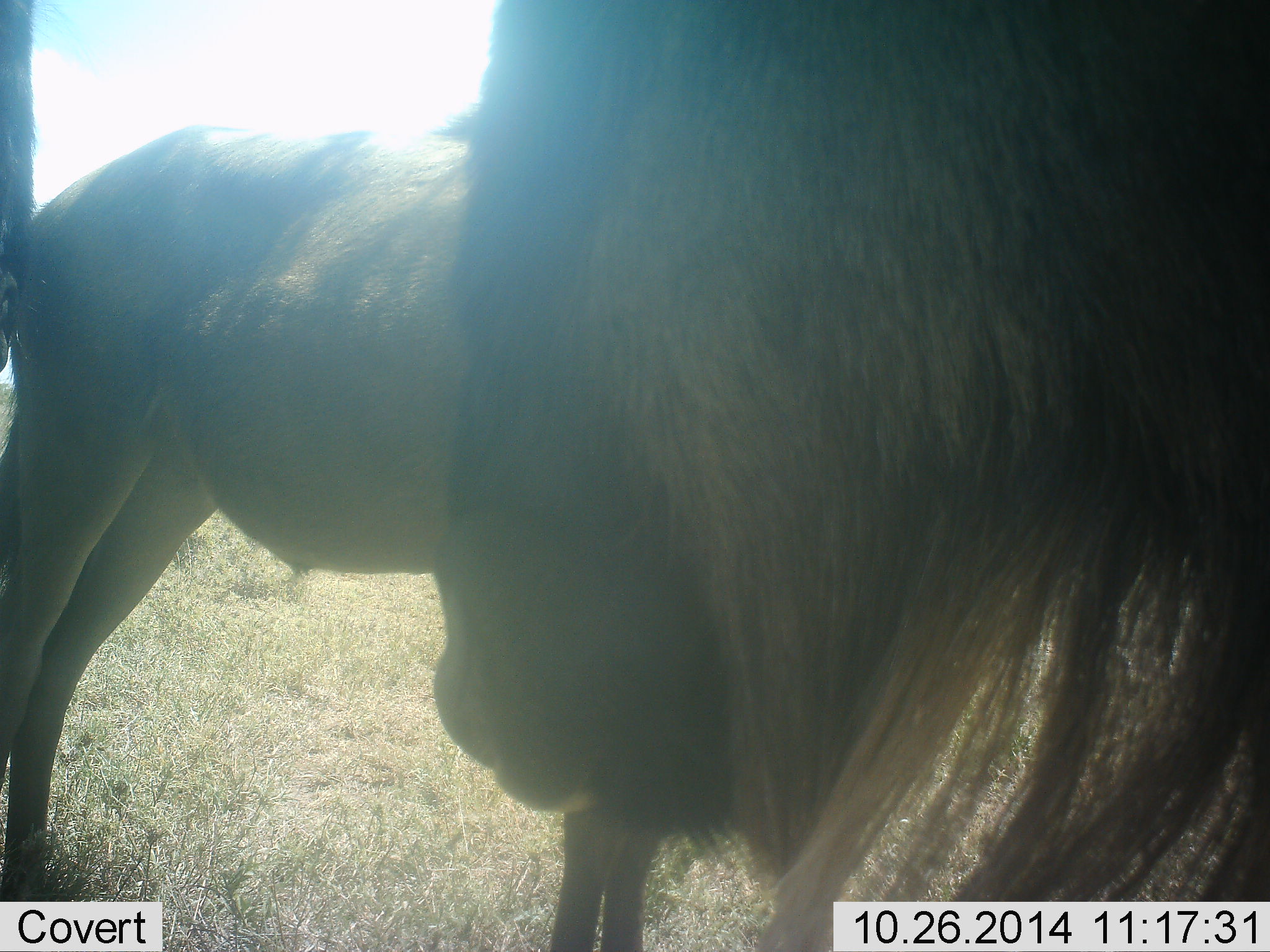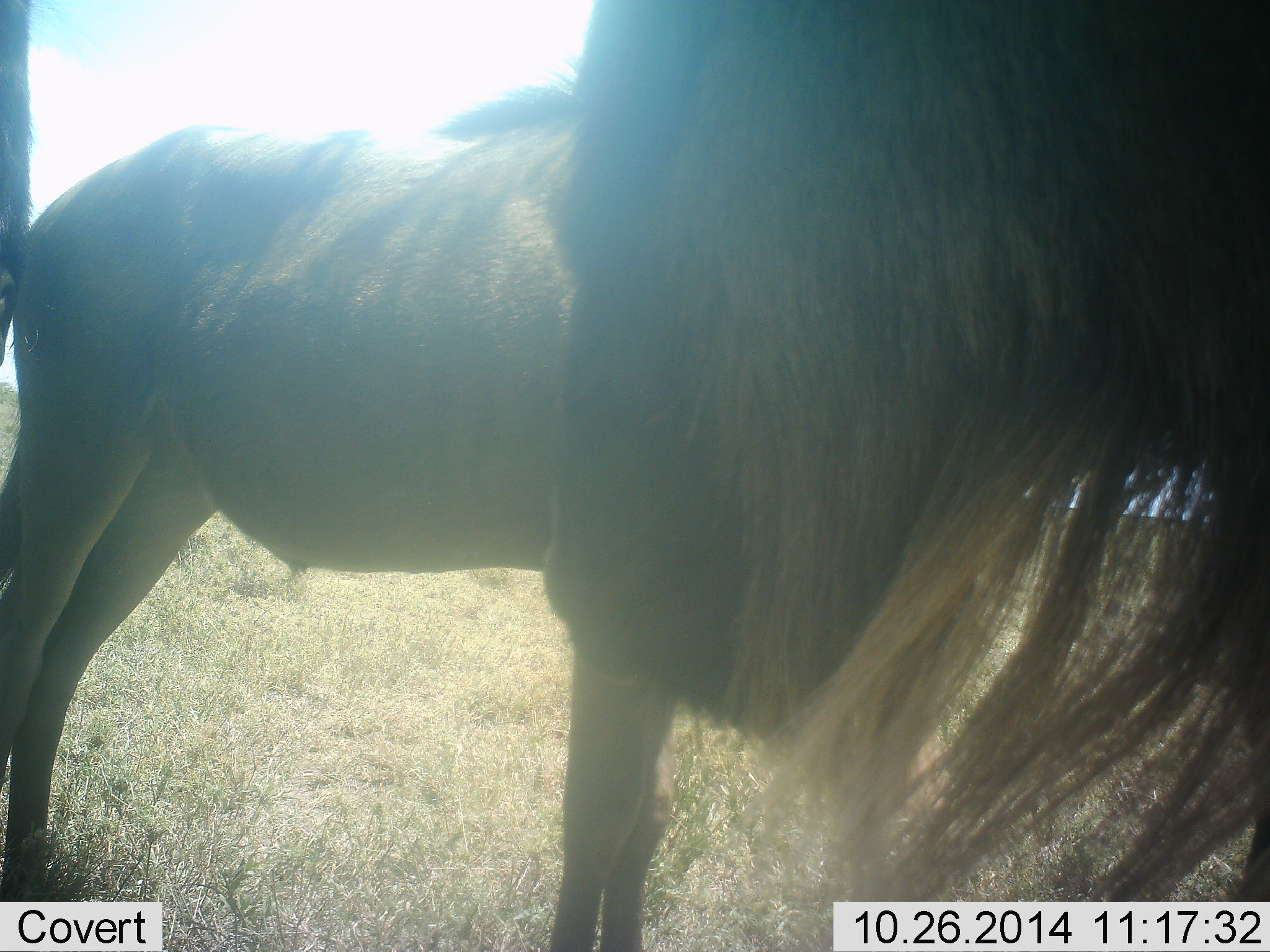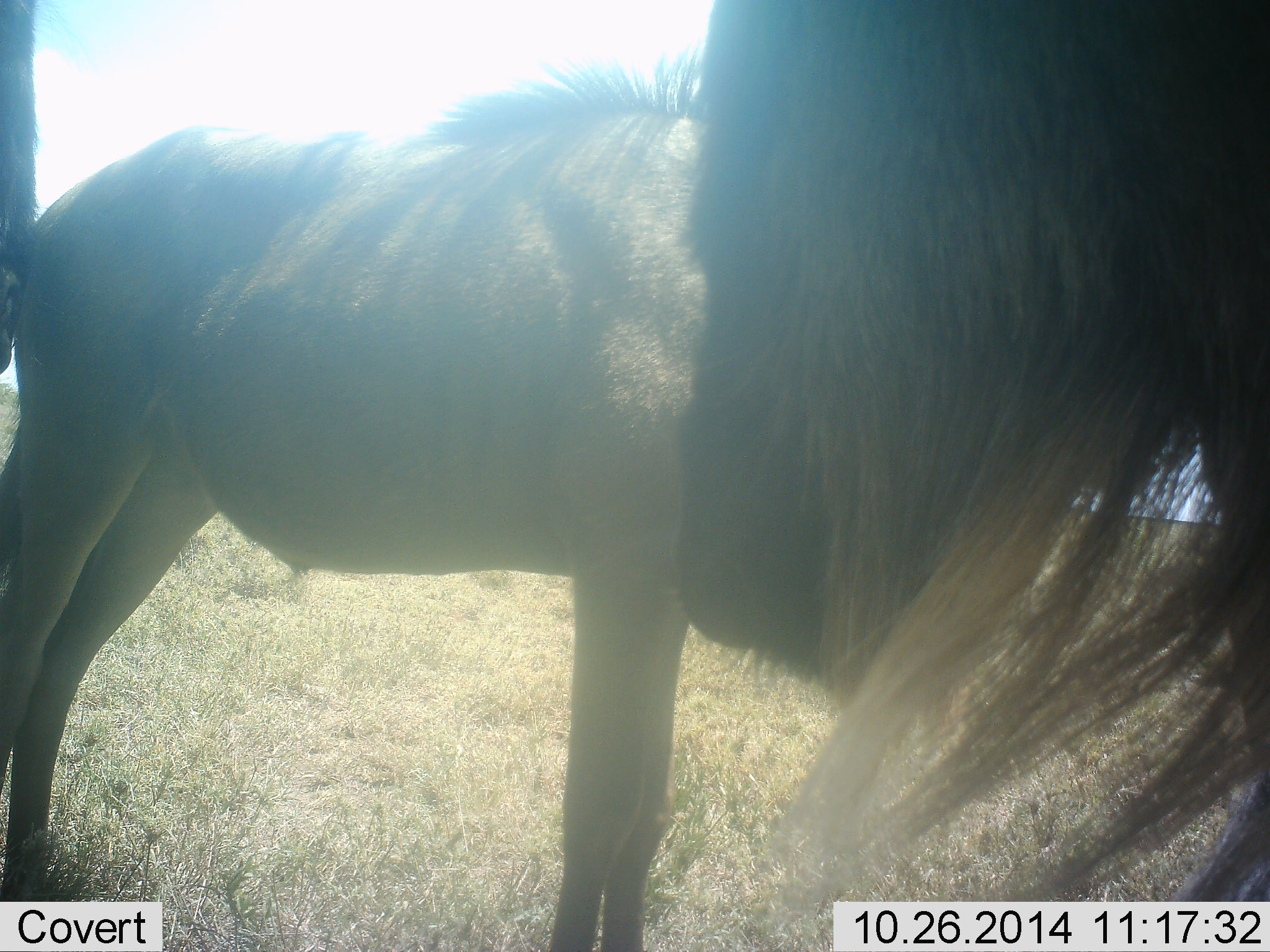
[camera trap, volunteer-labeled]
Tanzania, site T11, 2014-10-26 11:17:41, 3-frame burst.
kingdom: Animalia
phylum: Chordata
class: Mammalia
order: Artiodactyla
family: Bovidae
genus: Connochaetes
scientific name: Connochaetes taurinus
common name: blue wildebeest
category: wildebeest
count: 3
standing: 100%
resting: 0%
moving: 0%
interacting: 0%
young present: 10%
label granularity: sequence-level